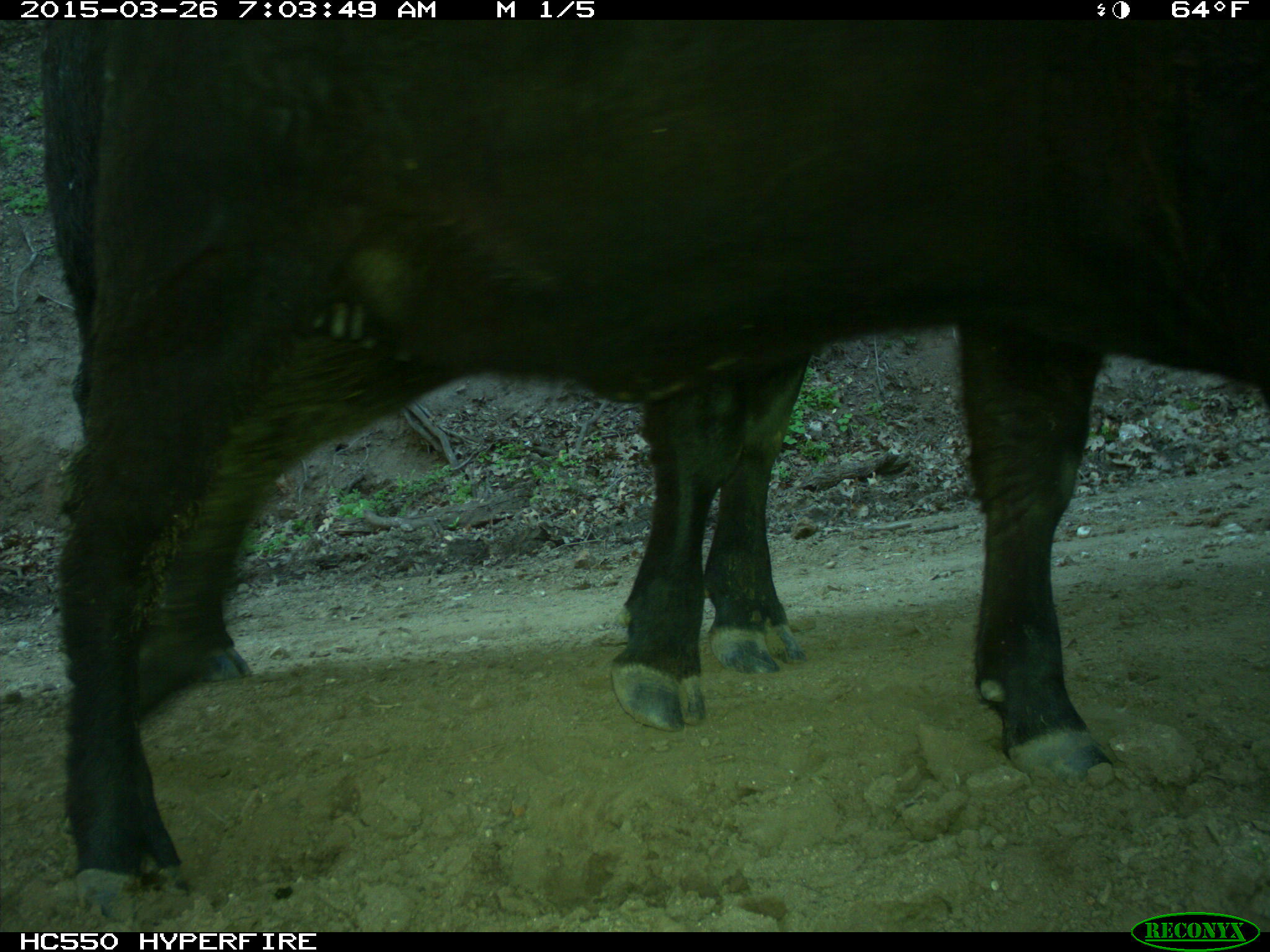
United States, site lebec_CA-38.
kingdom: Animalia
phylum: Chordata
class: Mammalia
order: Artiodactyla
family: Bovidae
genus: Bos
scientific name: Bos taurus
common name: domestic cow